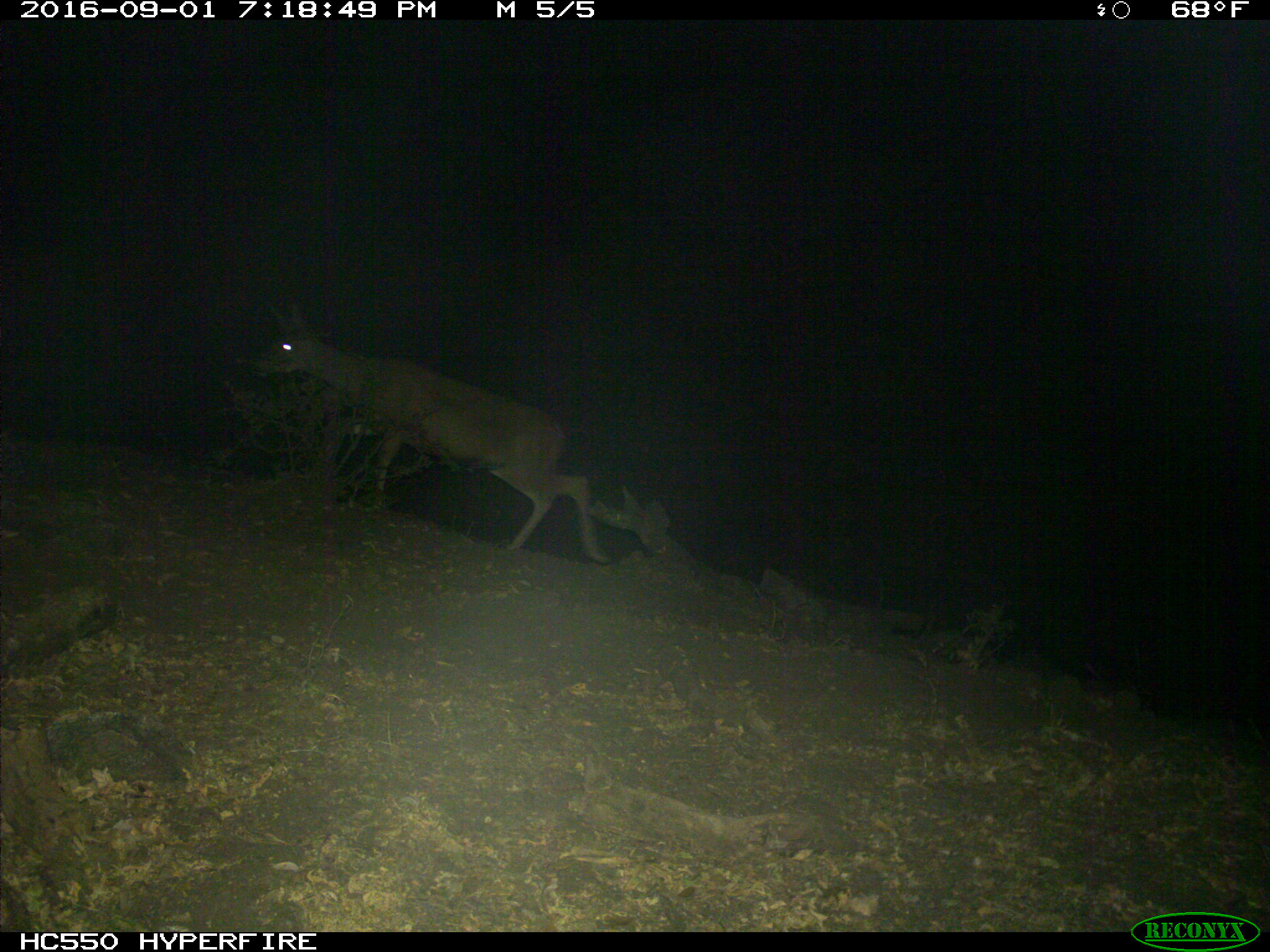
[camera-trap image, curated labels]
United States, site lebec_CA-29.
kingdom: Animalia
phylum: Chordata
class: Mammalia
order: Artiodactyla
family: Cervidae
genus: Odocoileus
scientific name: Odocoileus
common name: deer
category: unidentified deer